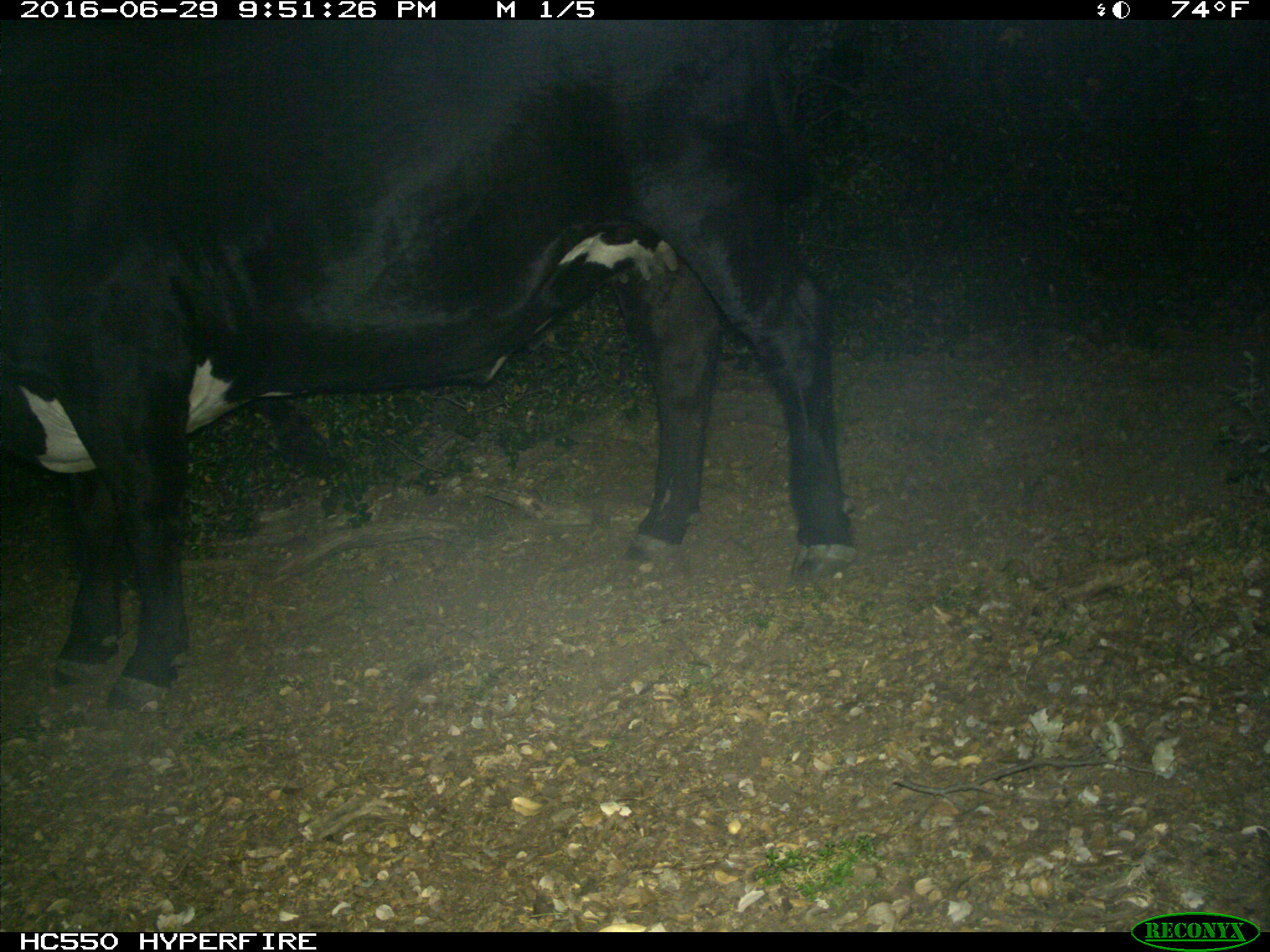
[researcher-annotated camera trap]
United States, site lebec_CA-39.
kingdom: Animalia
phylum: Chordata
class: Mammalia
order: Artiodactyla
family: Bovidae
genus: Bos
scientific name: Bos taurus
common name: domestic cow